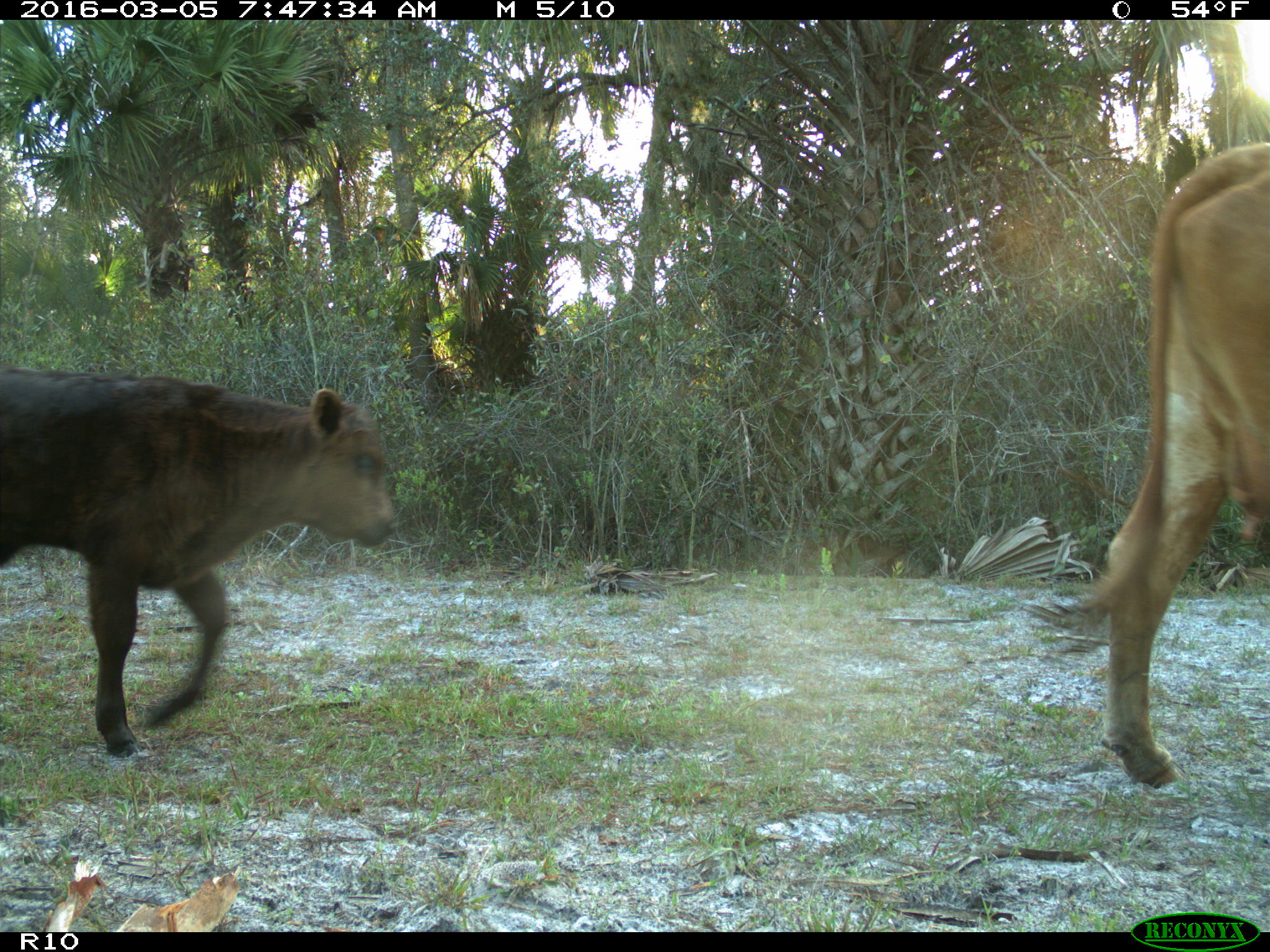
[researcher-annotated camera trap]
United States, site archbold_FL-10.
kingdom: Animalia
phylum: Chordata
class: Mammalia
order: Artiodactyla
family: Bovidae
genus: Bos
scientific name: Bos taurus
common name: domestic cow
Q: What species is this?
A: Bos taurus (domestic cow).